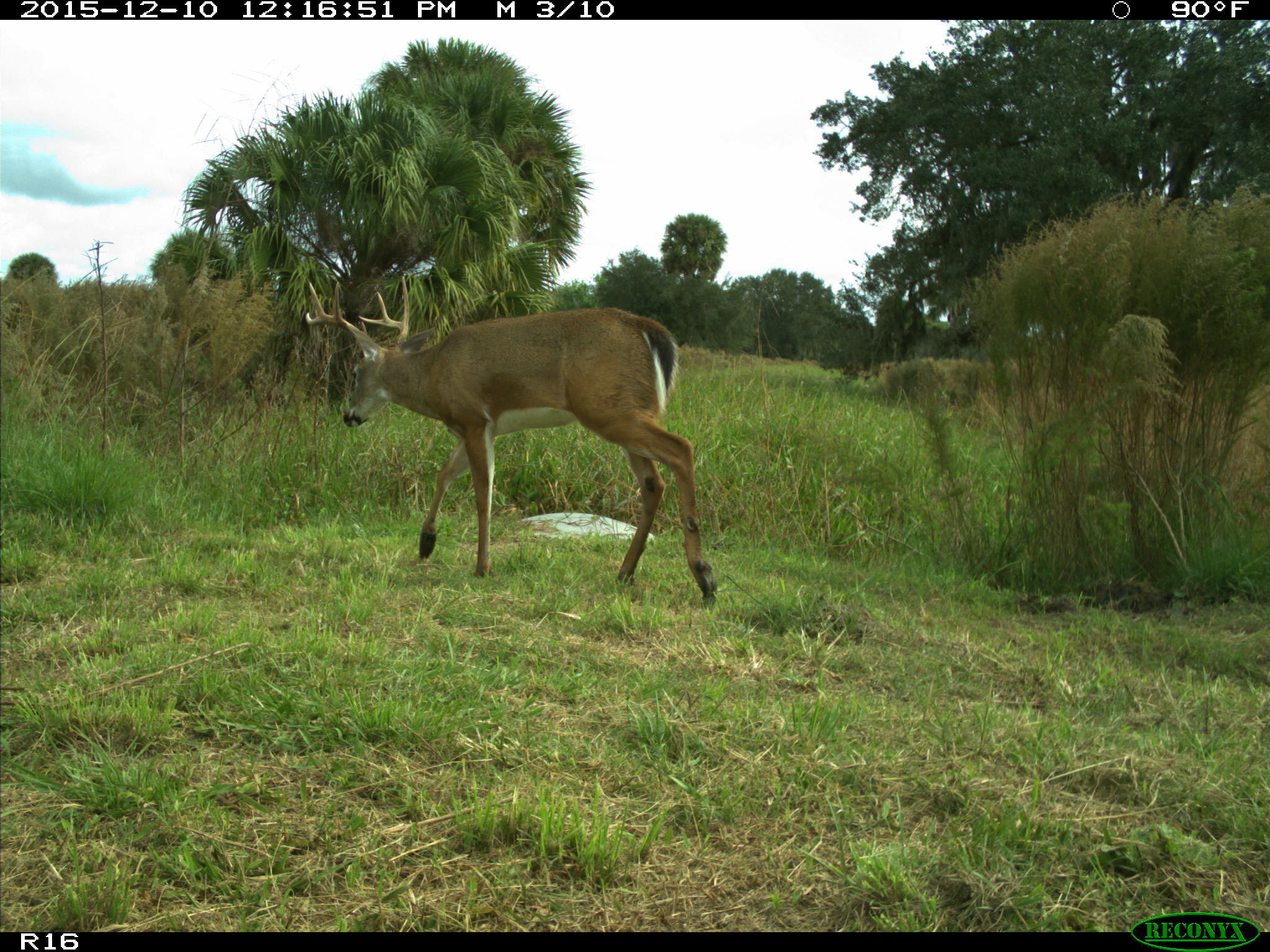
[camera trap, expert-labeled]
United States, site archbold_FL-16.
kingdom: Animalia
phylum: Chordata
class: Mammalia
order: Artiodactyla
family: Cervidae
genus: Odocoileus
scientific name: Odocoileus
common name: deer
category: unidentified deer